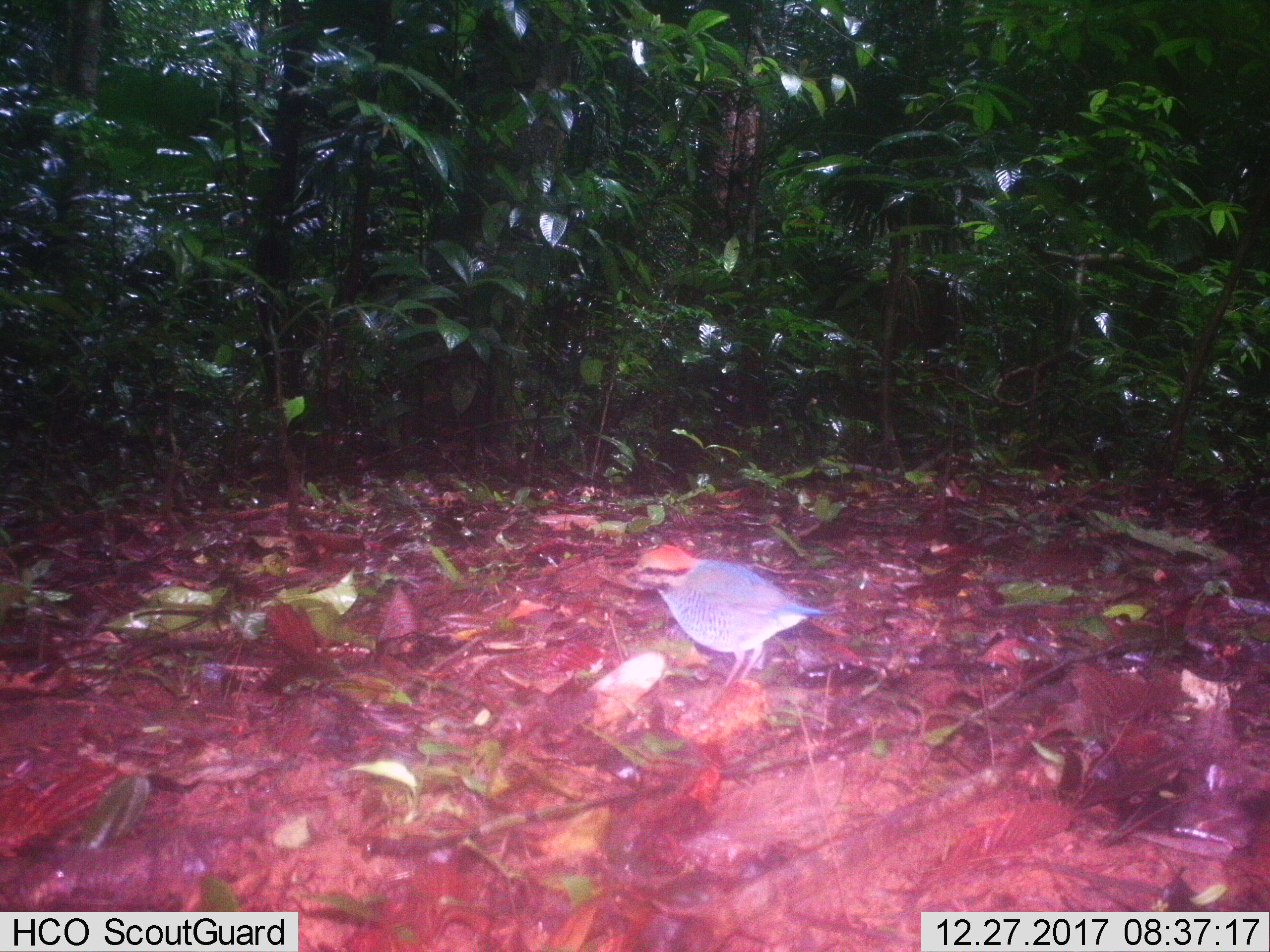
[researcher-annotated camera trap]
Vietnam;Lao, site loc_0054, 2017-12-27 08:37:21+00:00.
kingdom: Animalia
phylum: Chordata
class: Aves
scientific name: Aves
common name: bird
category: unidentified bird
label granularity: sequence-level